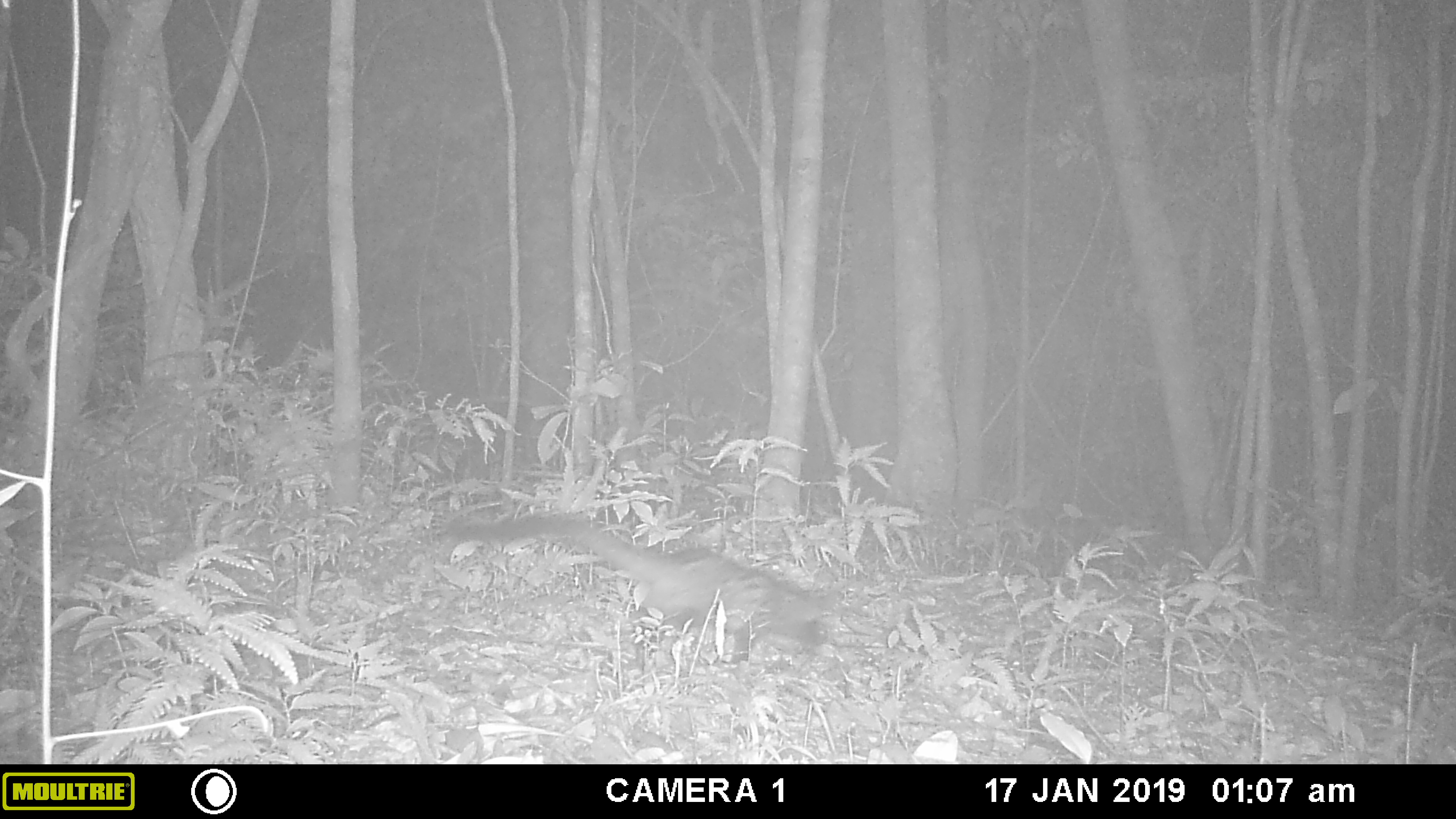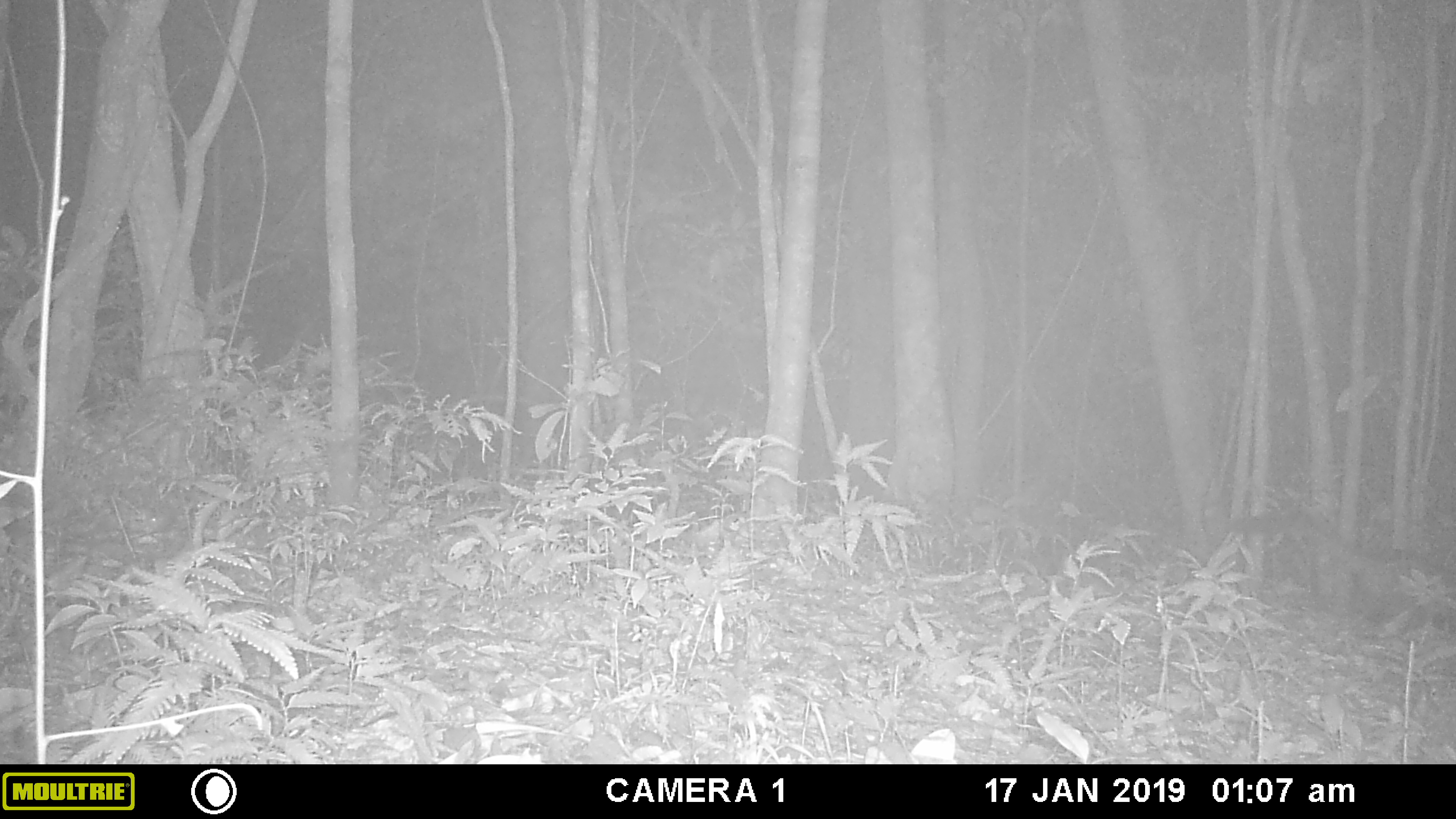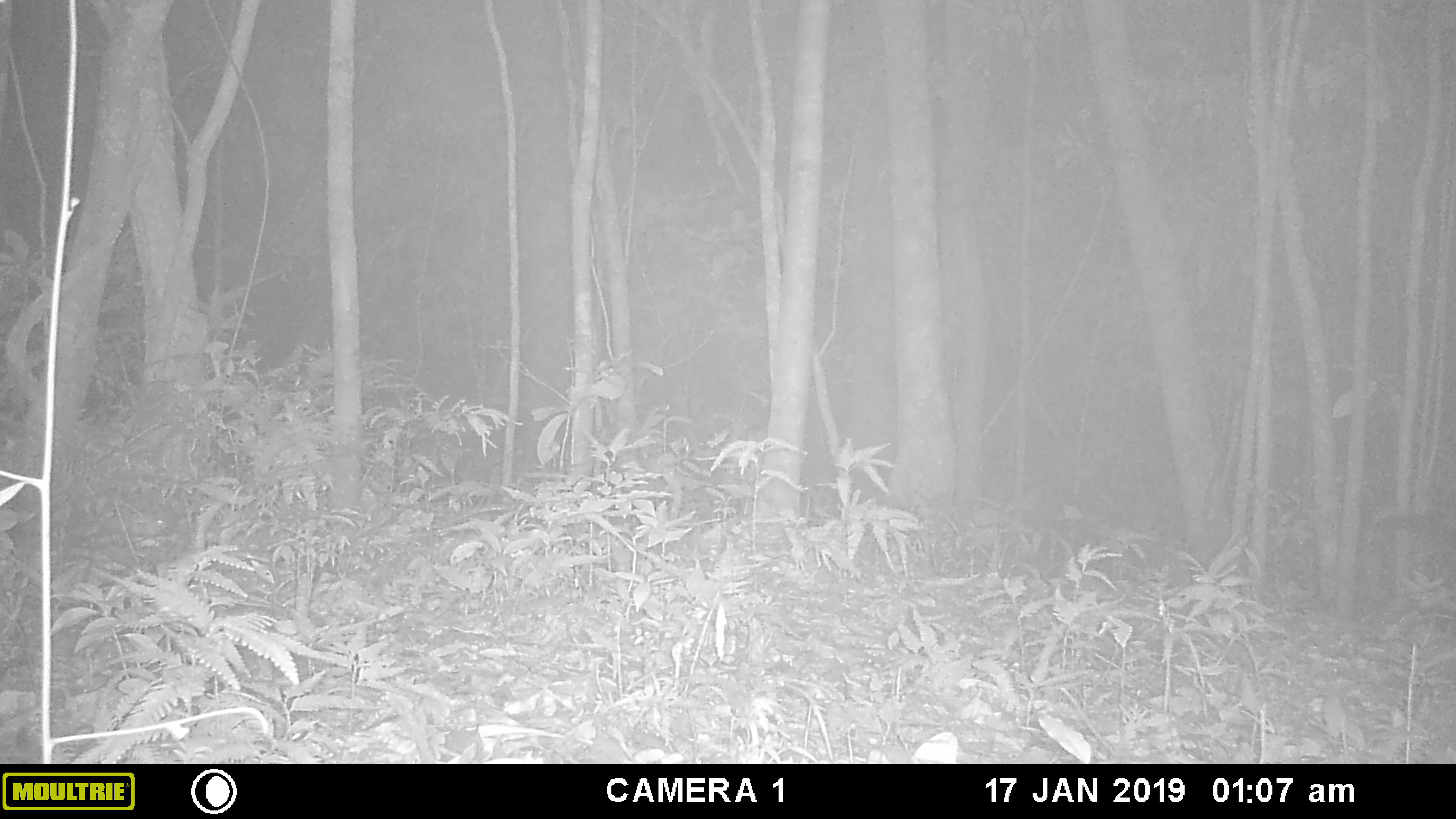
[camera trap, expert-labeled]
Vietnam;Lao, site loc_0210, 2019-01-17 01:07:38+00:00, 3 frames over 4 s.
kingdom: Animalia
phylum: Chordata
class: Mammalia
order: Carnivora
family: Viverridae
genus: Paradoxurus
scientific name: Paradoxurus hermaphroditus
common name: common palm civet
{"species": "common palm civet (Paradoxurus hermaphroditus)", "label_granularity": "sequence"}